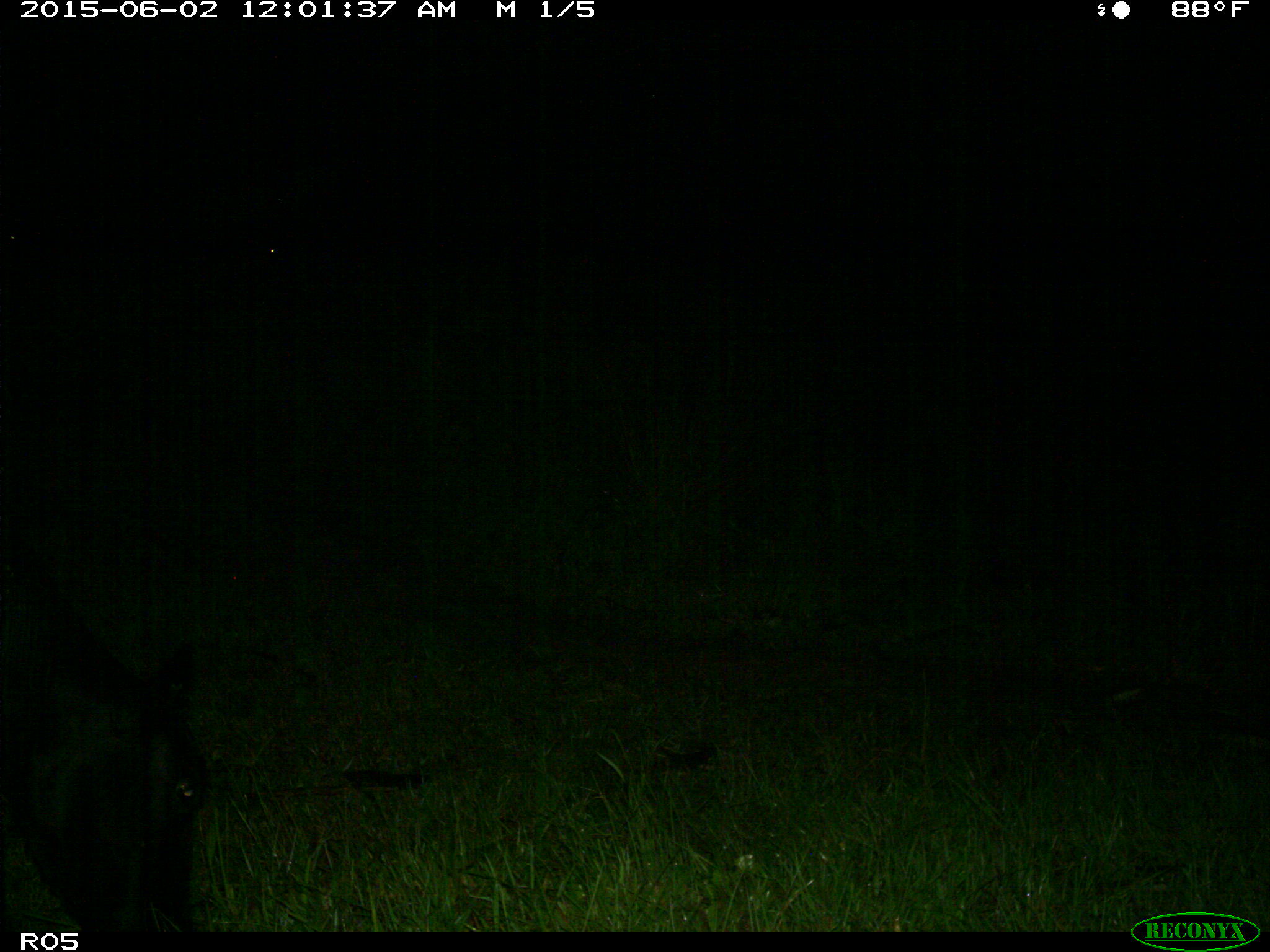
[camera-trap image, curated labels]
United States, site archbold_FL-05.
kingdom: Animalia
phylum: Chordata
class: Mammalia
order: Artiodactyla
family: Bovidae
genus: Bos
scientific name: Bos taurus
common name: domestic cow